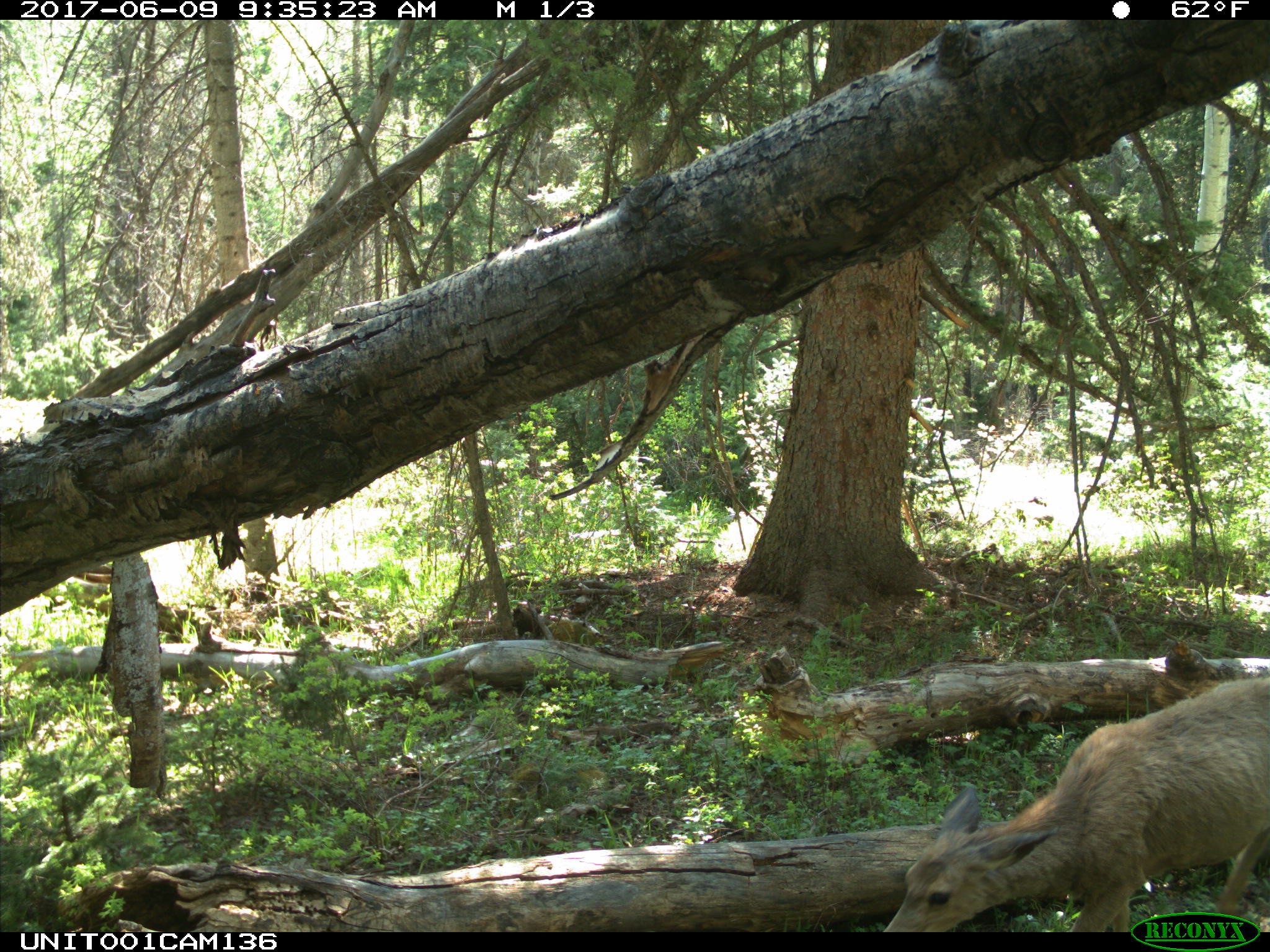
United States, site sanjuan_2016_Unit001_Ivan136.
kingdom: Animalia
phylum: Chordata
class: Mammalia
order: Artiodactyla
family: Cervidae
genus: Odocoileus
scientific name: Odocoileus hemionus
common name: mule deer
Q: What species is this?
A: Odocoileus hemionus (mule deer).